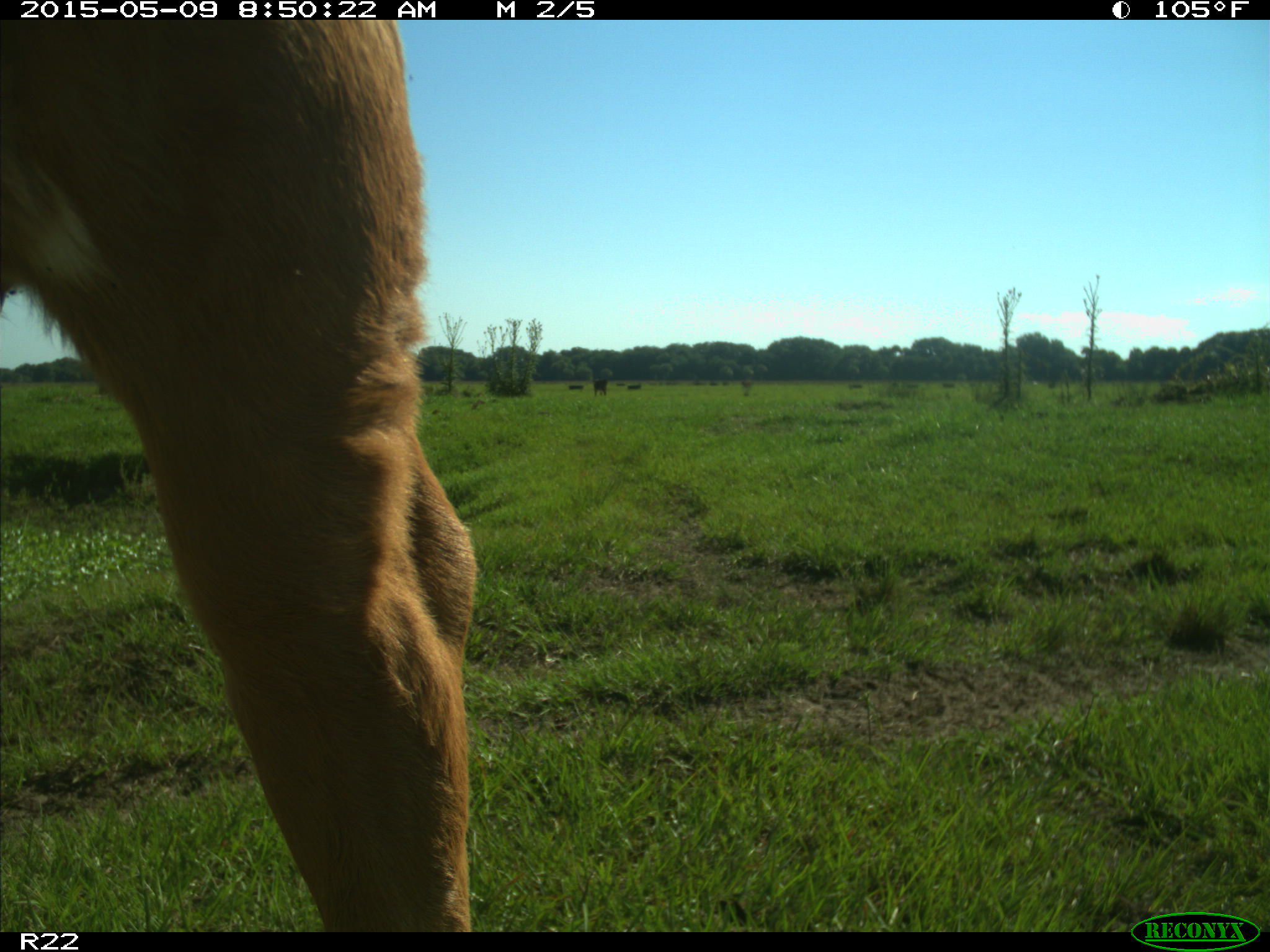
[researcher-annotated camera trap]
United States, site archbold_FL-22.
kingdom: Animalia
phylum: Chordata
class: Mammalia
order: Artiodactyla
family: Bovidae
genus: Bos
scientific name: Bos taurus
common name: domestic cow